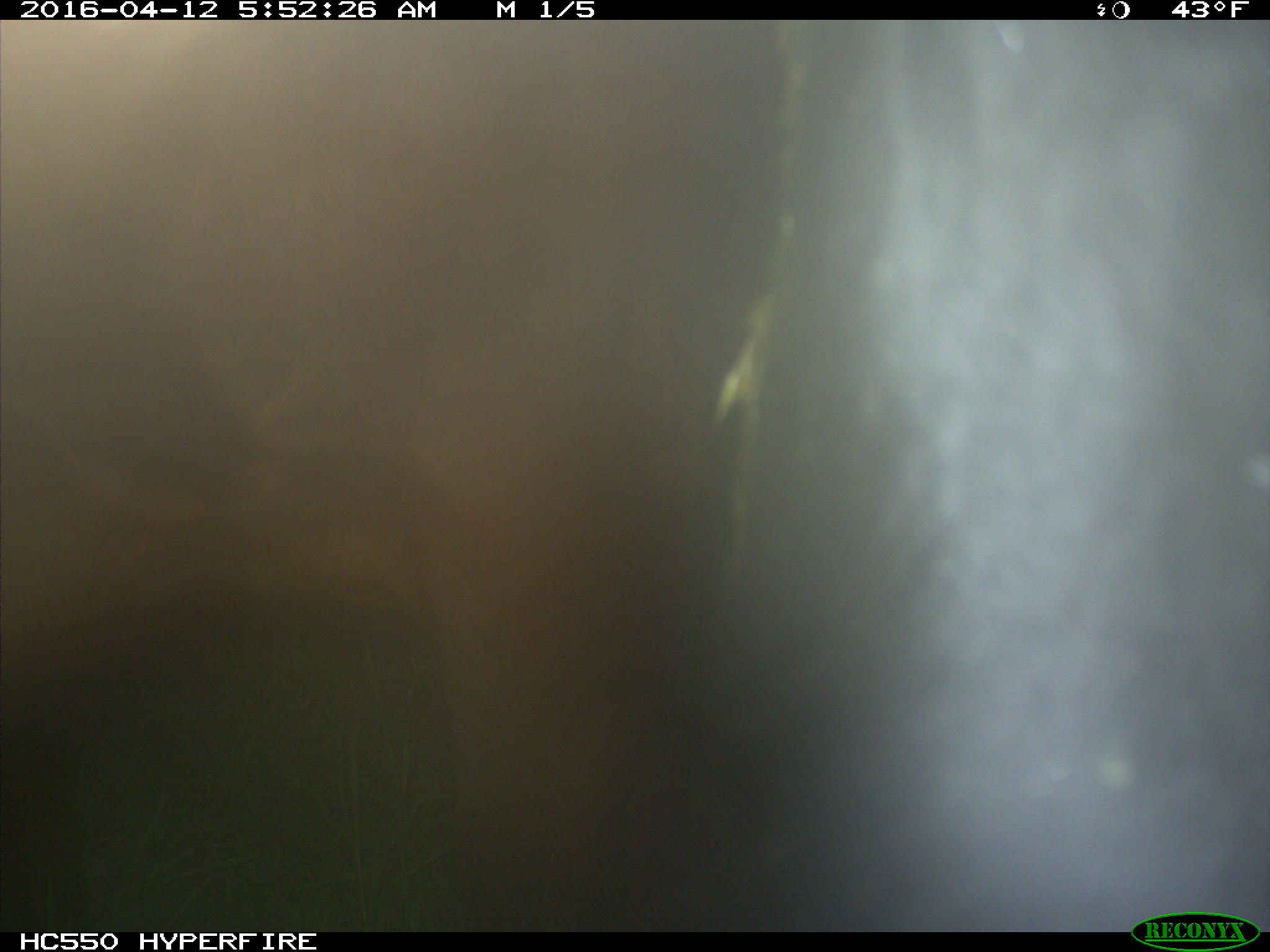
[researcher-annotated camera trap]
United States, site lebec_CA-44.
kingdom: Animalia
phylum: Chordata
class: Mammalia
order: Artiodactyla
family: Bovidae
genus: Bos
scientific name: Bos taurus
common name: domestic cow